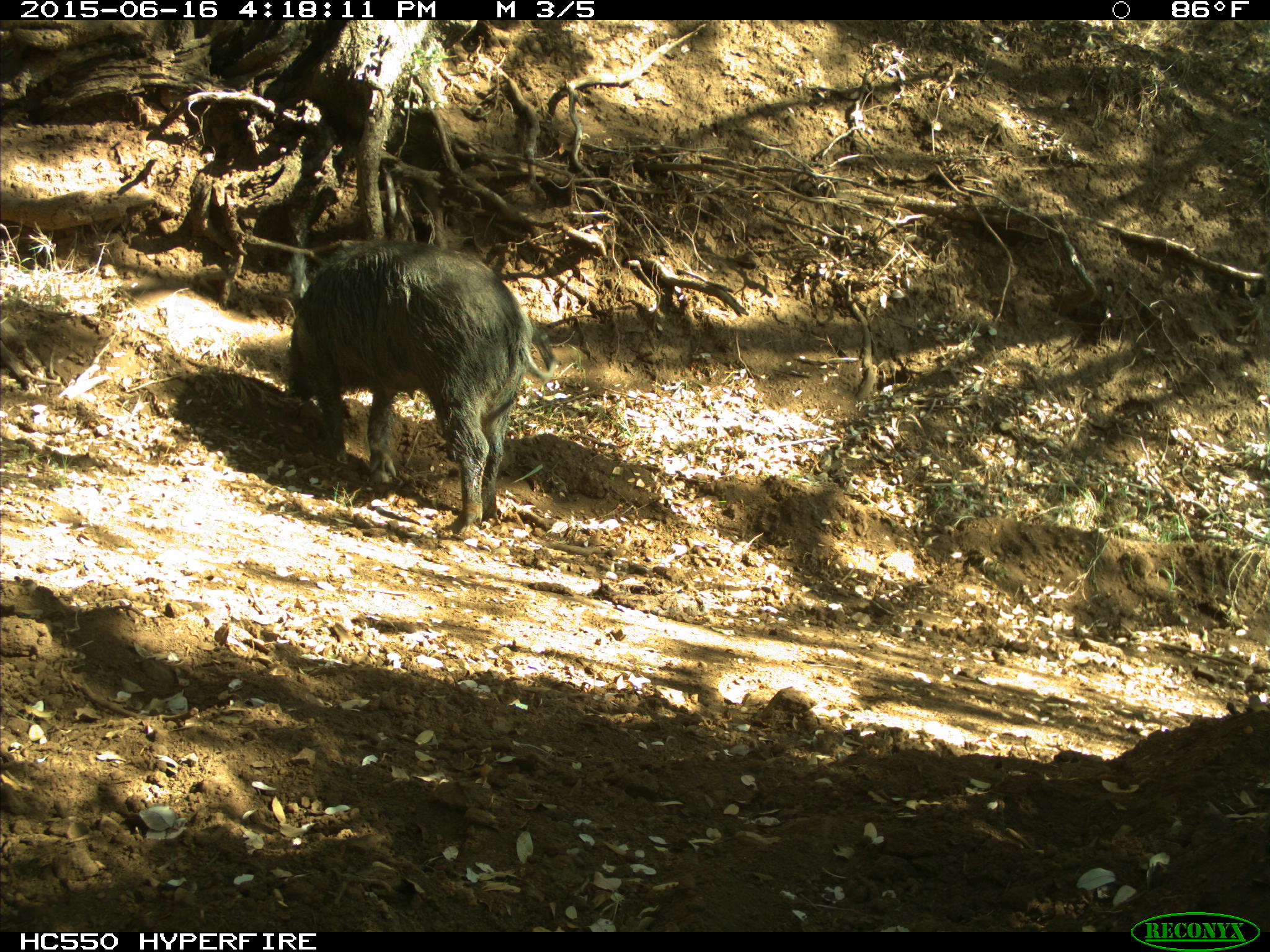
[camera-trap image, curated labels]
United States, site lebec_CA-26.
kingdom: Animalia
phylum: Chordata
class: Mammalia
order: Artiodactyla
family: Suidae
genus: Sus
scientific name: Sus scrofa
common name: wild boar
Sus scrofa (wild boar).